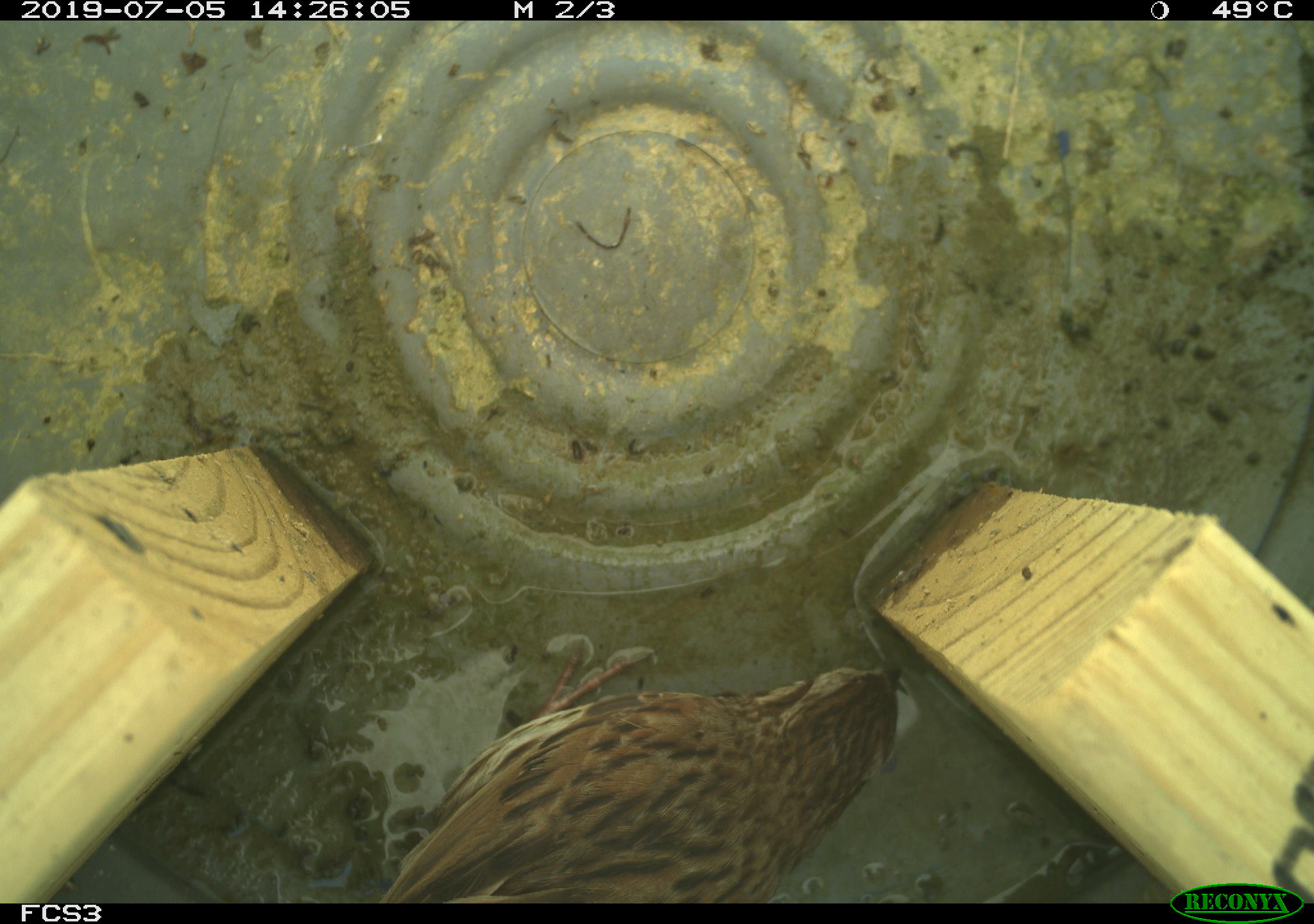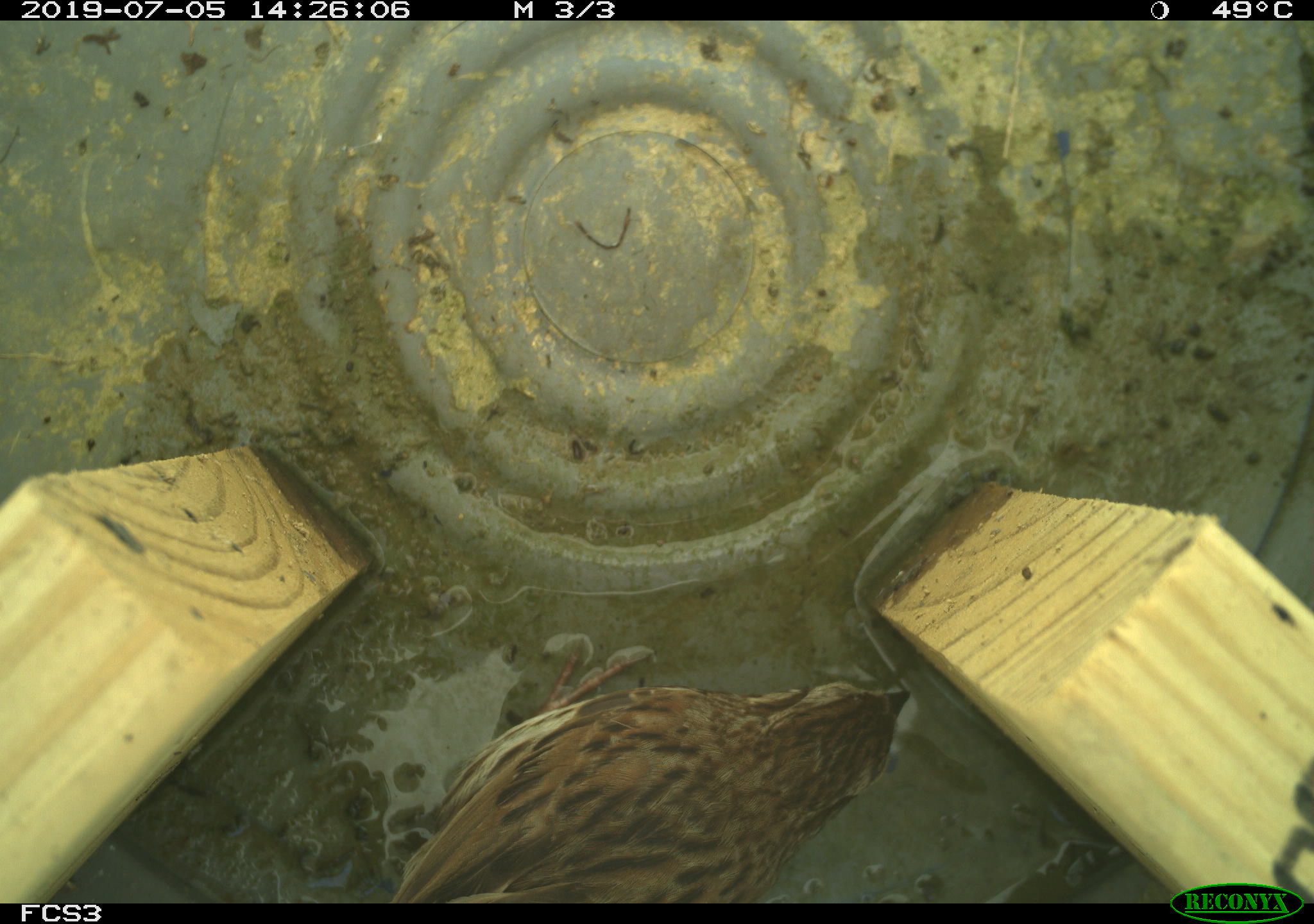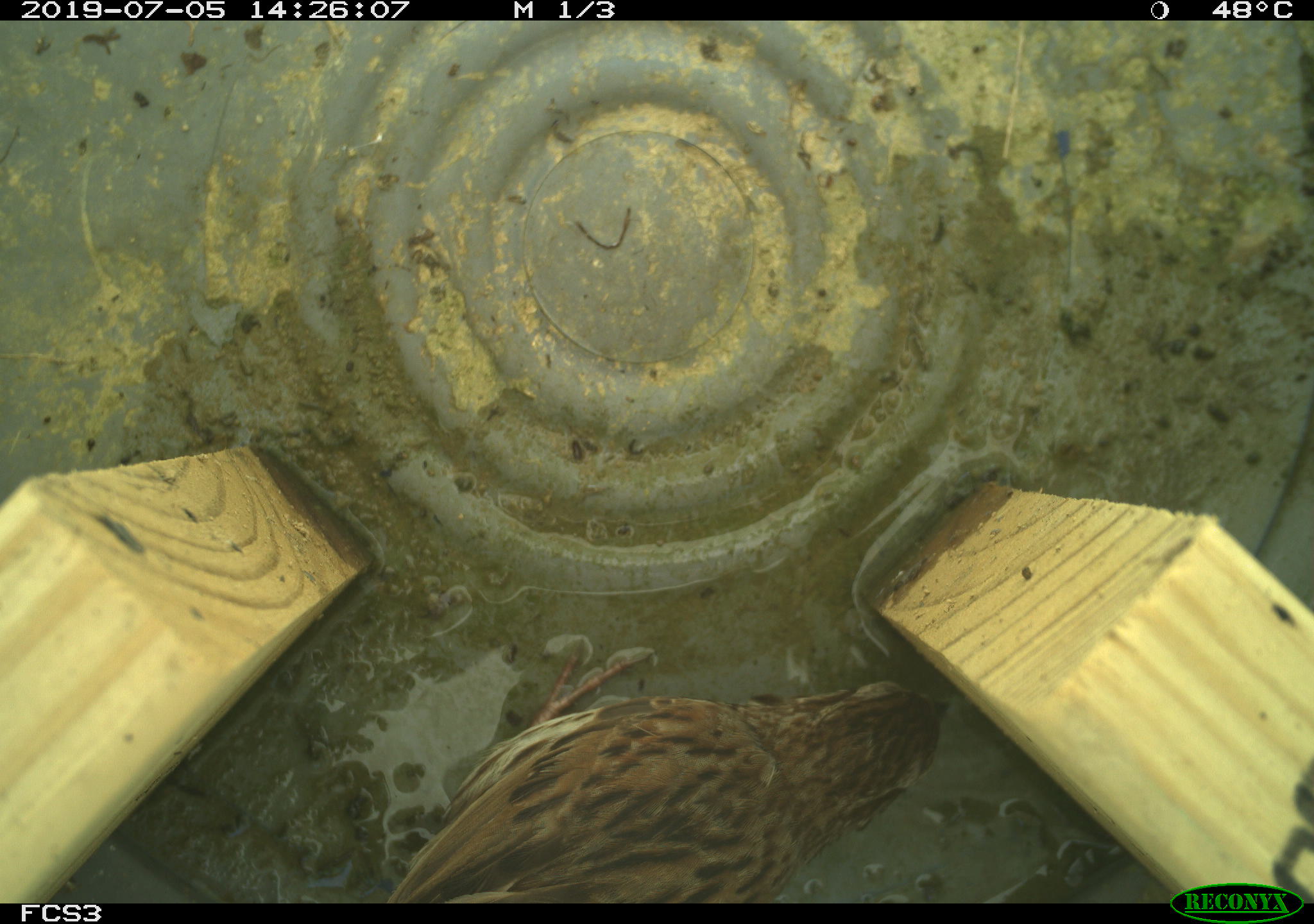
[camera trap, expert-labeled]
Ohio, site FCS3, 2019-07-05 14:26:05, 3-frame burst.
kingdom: Animalia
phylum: Chordata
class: Aves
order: Passeriformes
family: Passerellidae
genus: Melospiza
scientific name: Melospiza melodia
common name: song sparrow